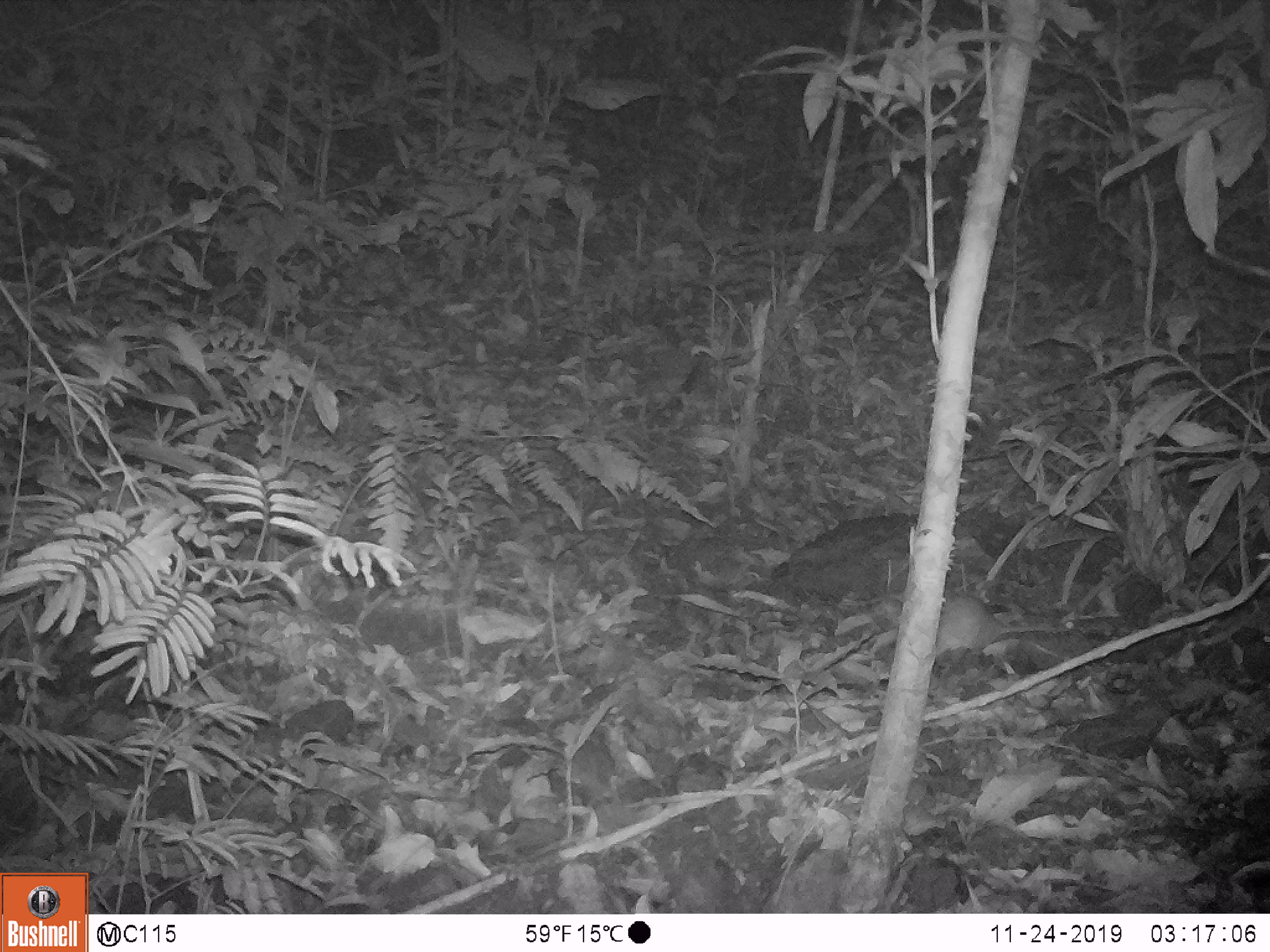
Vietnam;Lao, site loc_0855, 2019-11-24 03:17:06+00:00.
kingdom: Animalia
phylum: Chordata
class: Mammalia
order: Rodentia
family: Muridae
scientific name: Muridae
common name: old-world mice and rats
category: unidentified murid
Unidentified murid (old-world mice and rats) (Muridae). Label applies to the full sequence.